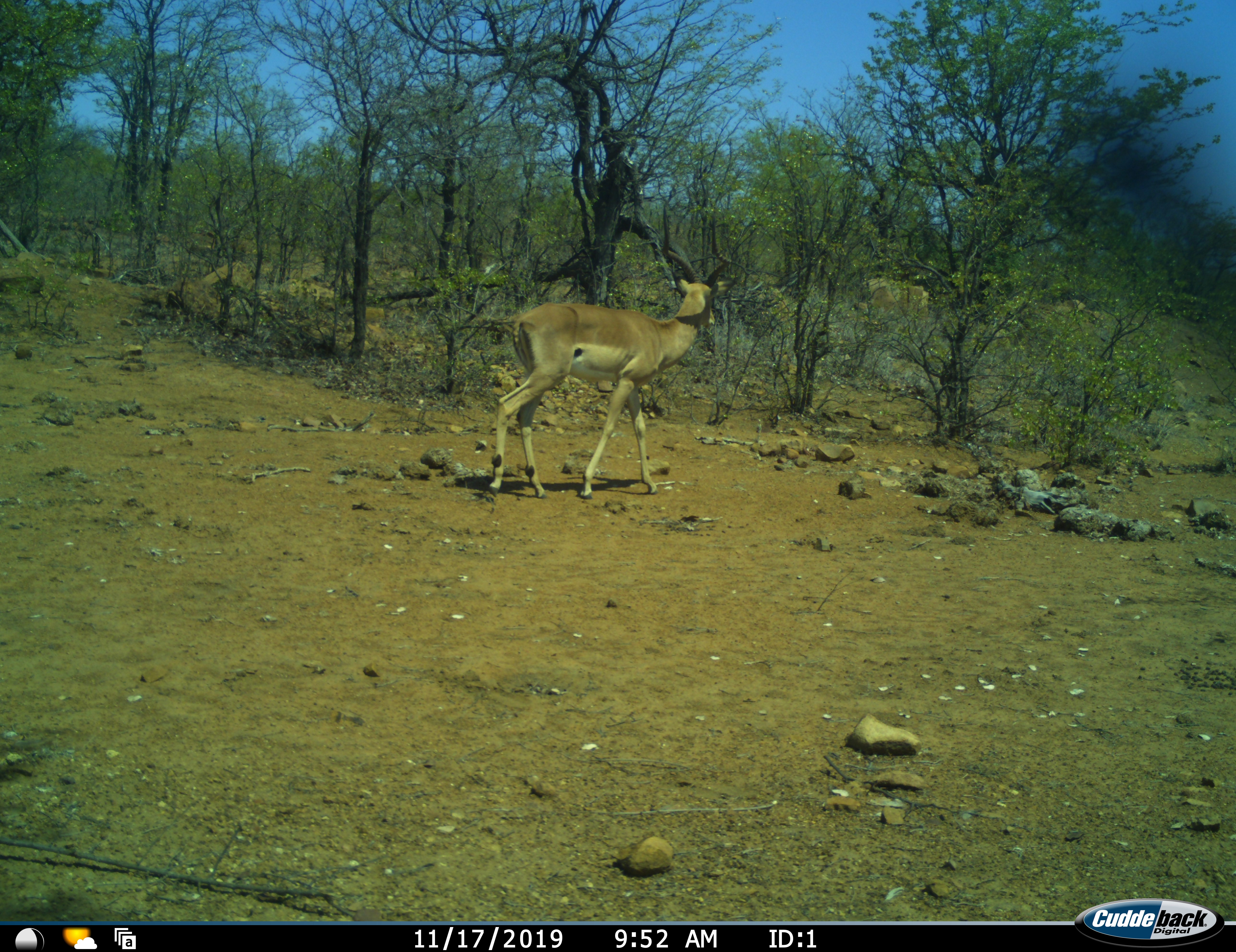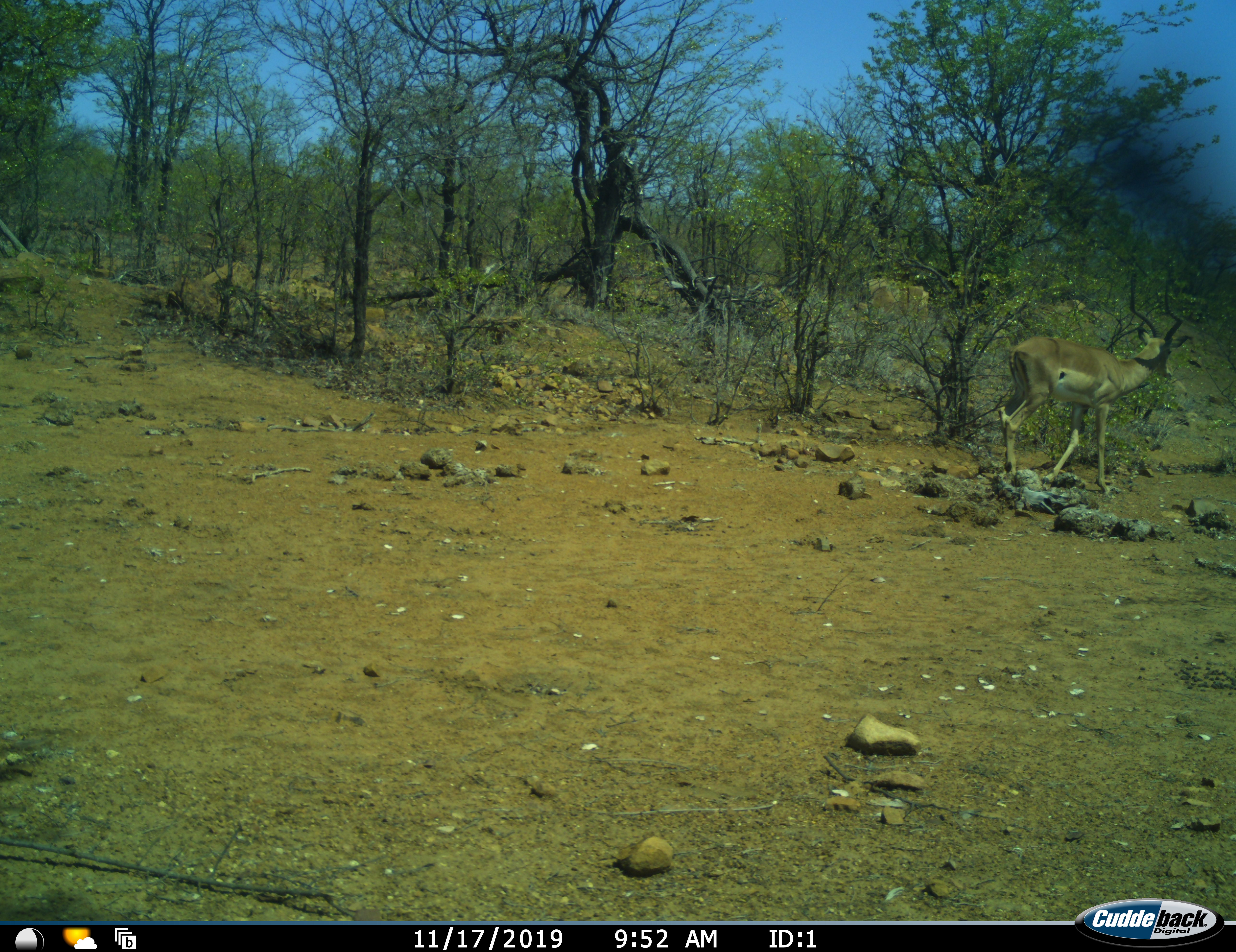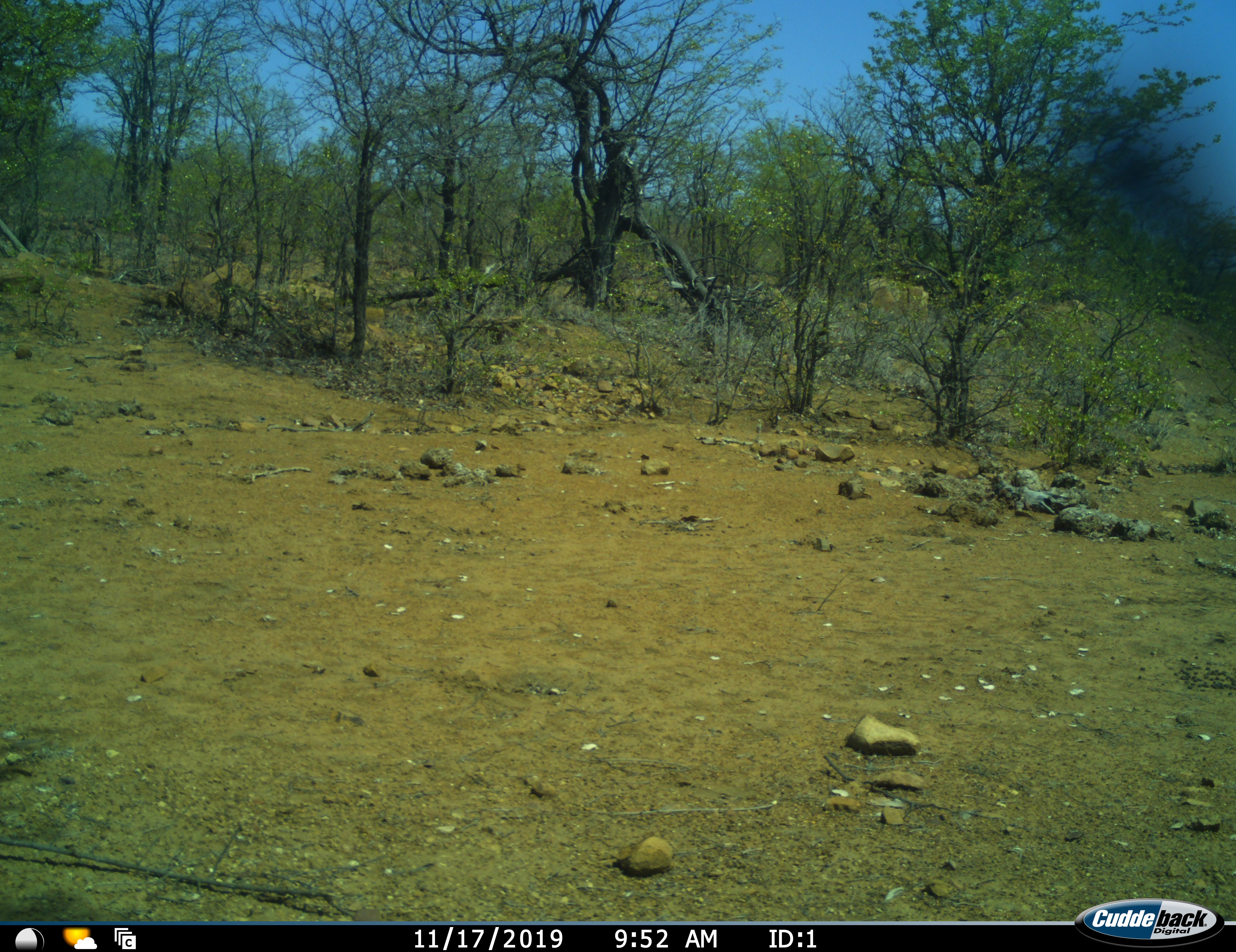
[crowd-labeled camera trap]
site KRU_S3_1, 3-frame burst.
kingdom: Animalia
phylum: Chordata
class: Mammalia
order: Artiodactyla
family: Bovidae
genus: Aepyceros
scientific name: Aepyceros melampus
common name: impala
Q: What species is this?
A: Impala (Aepyceros melampus).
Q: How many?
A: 1.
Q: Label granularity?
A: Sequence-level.